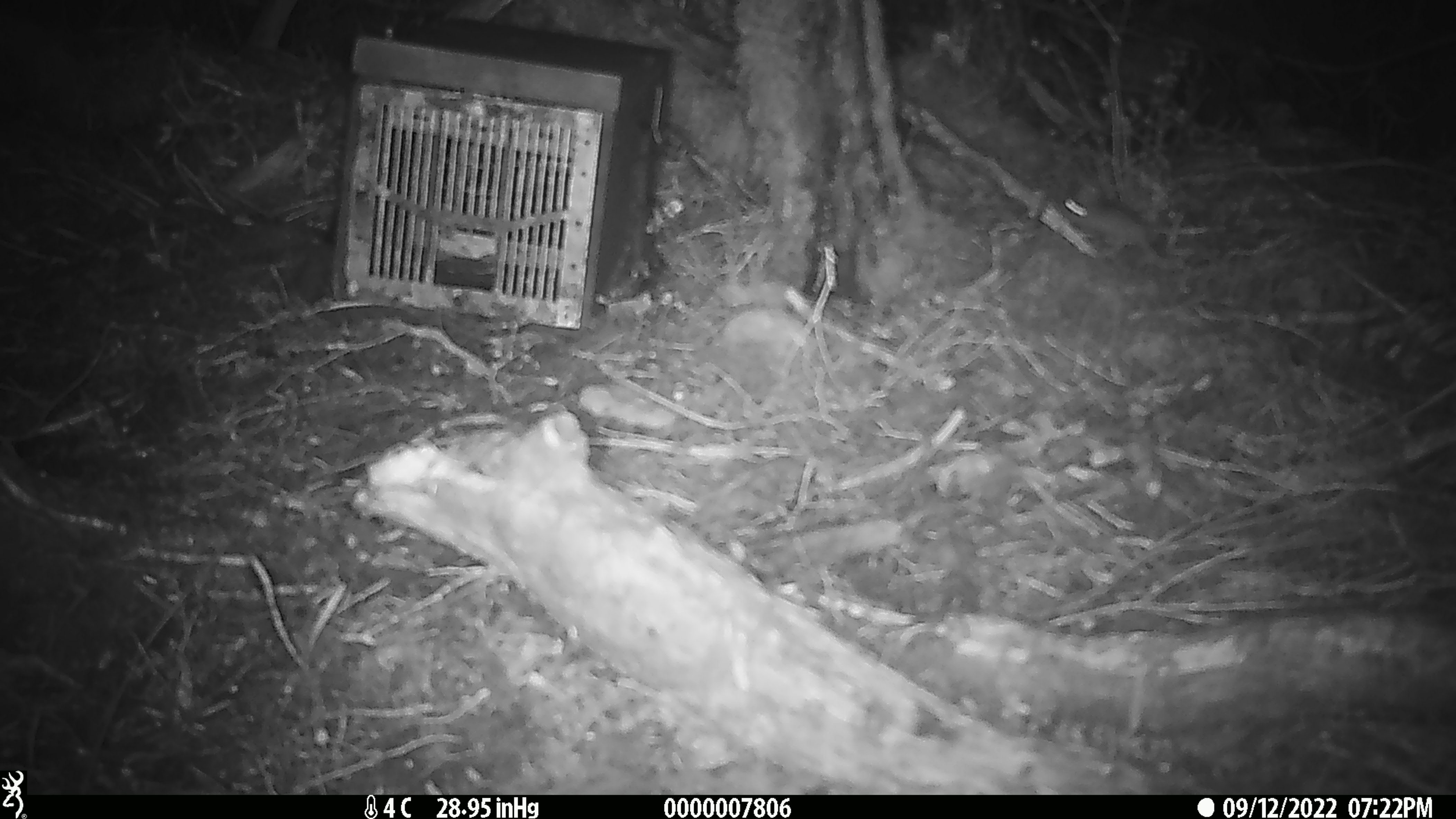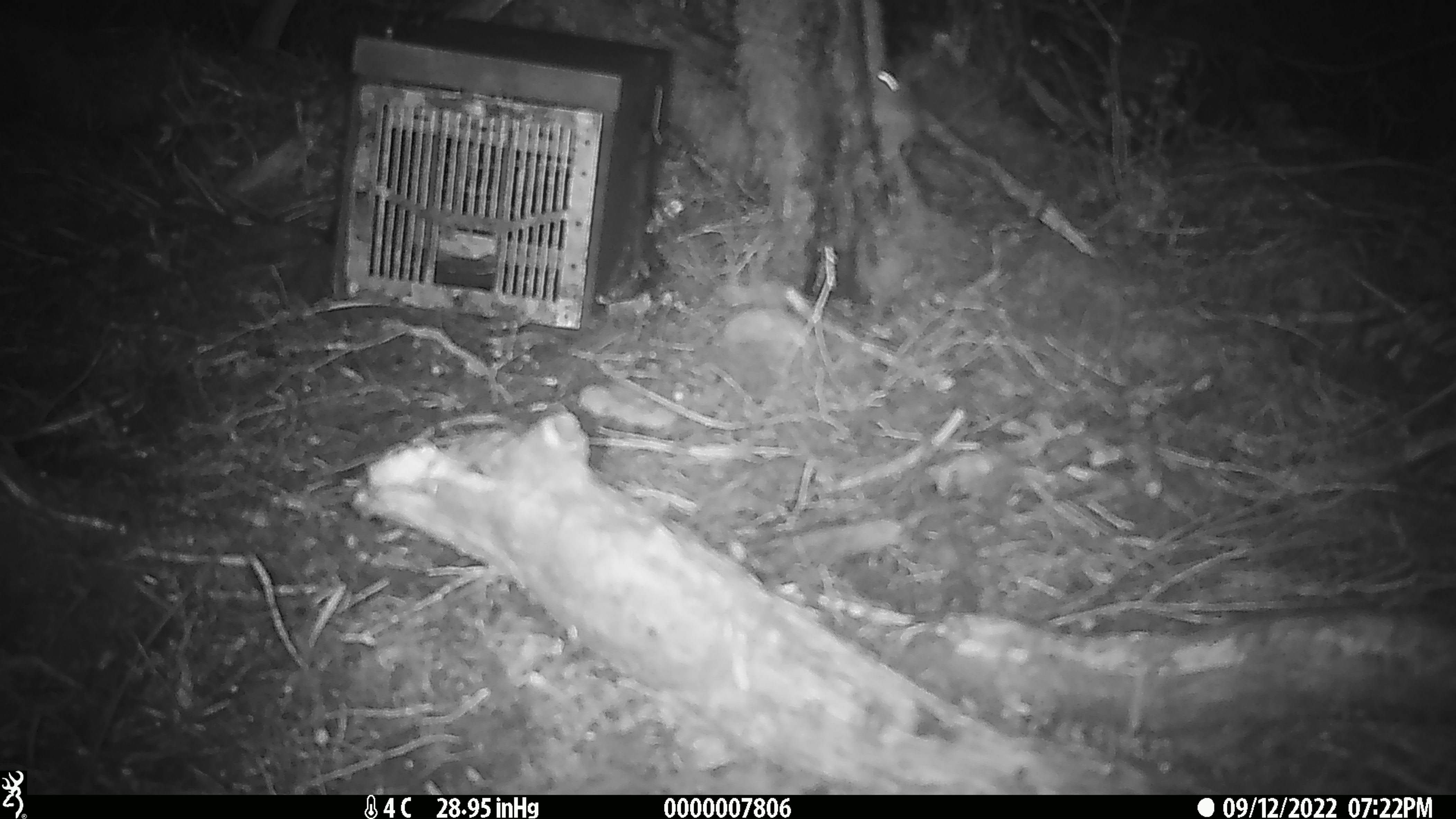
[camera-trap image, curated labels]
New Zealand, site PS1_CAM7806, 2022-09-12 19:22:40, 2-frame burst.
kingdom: Animalia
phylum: Chordata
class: Mammalia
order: Rodentia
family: Muridae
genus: Mus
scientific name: Mus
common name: mouse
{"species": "mouse (Mus)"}